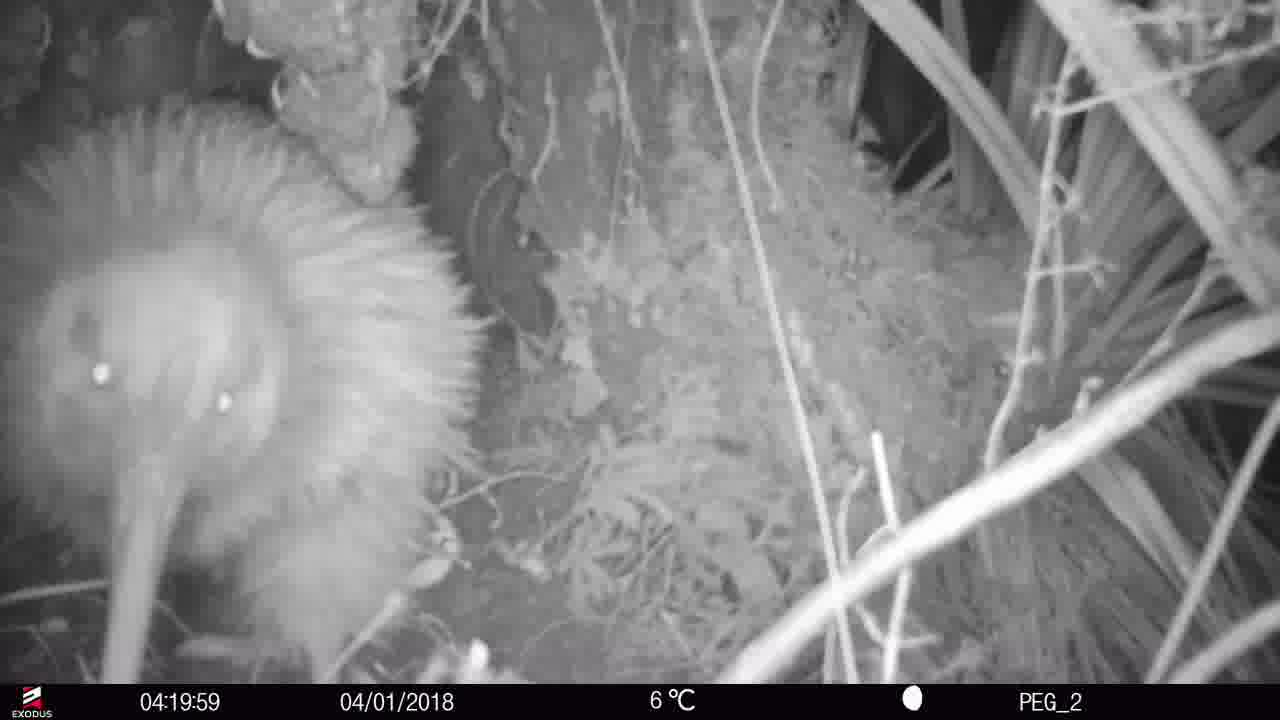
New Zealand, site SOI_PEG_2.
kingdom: Animalia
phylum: Chordata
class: Aves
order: Apterygiformes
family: Apterygidae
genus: Apteryx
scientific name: Apteryx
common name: kiwi